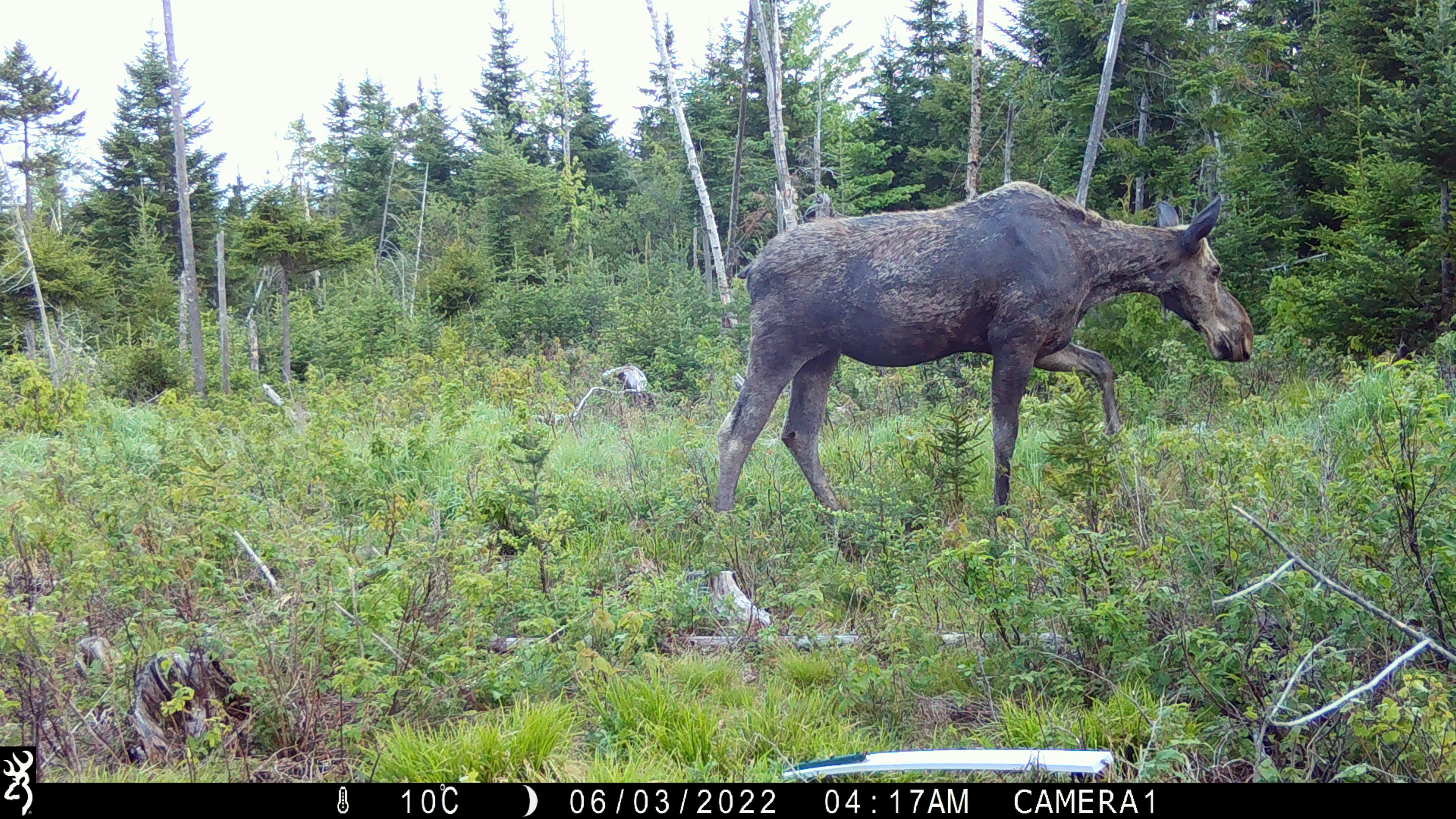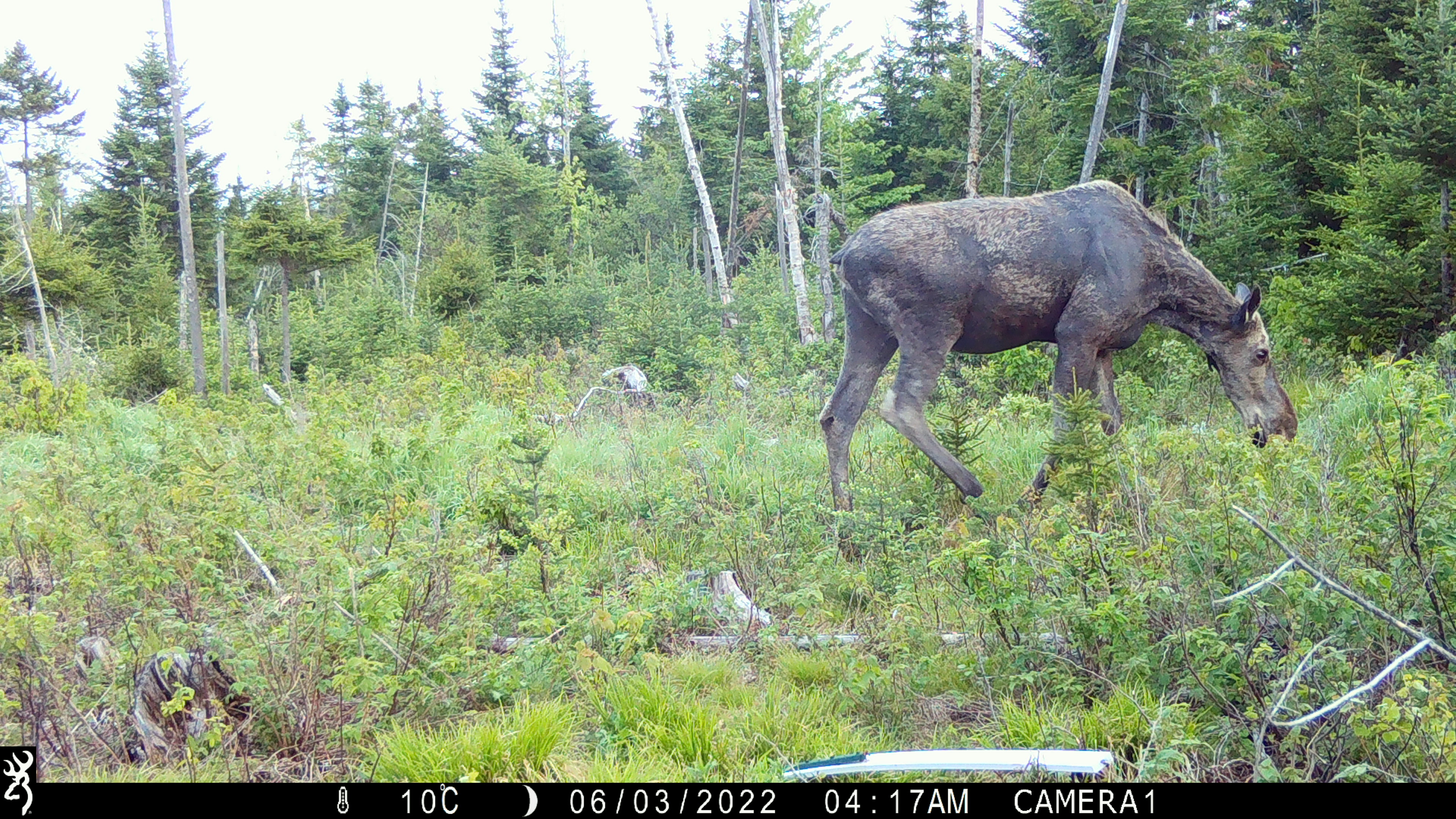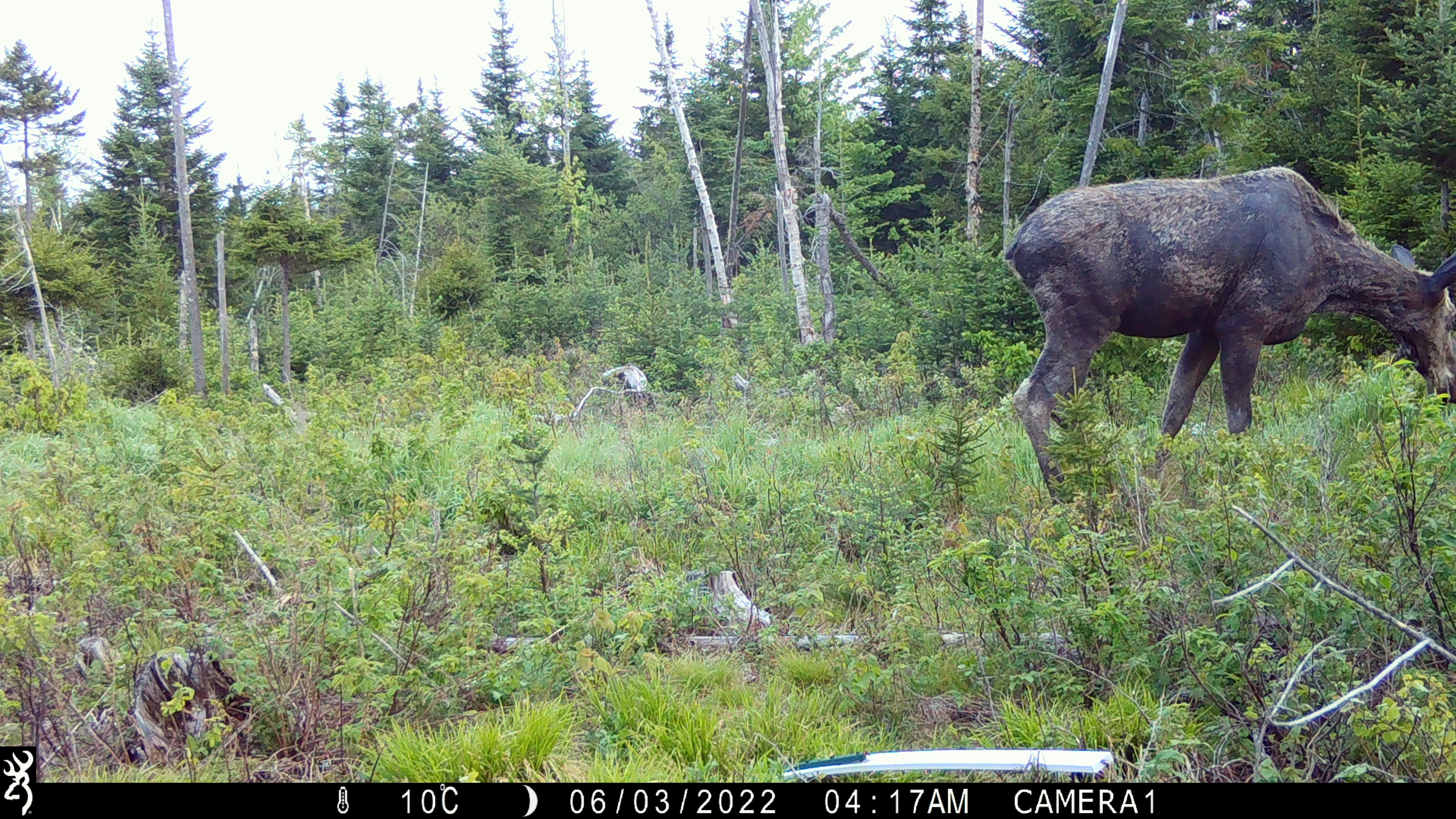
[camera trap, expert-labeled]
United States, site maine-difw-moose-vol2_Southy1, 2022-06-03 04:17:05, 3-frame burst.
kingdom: Animalia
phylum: Chordata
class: Mammalia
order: Artiodactyla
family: Cervidae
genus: Alces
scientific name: Alces alces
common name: moose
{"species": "moose (Alces alces)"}